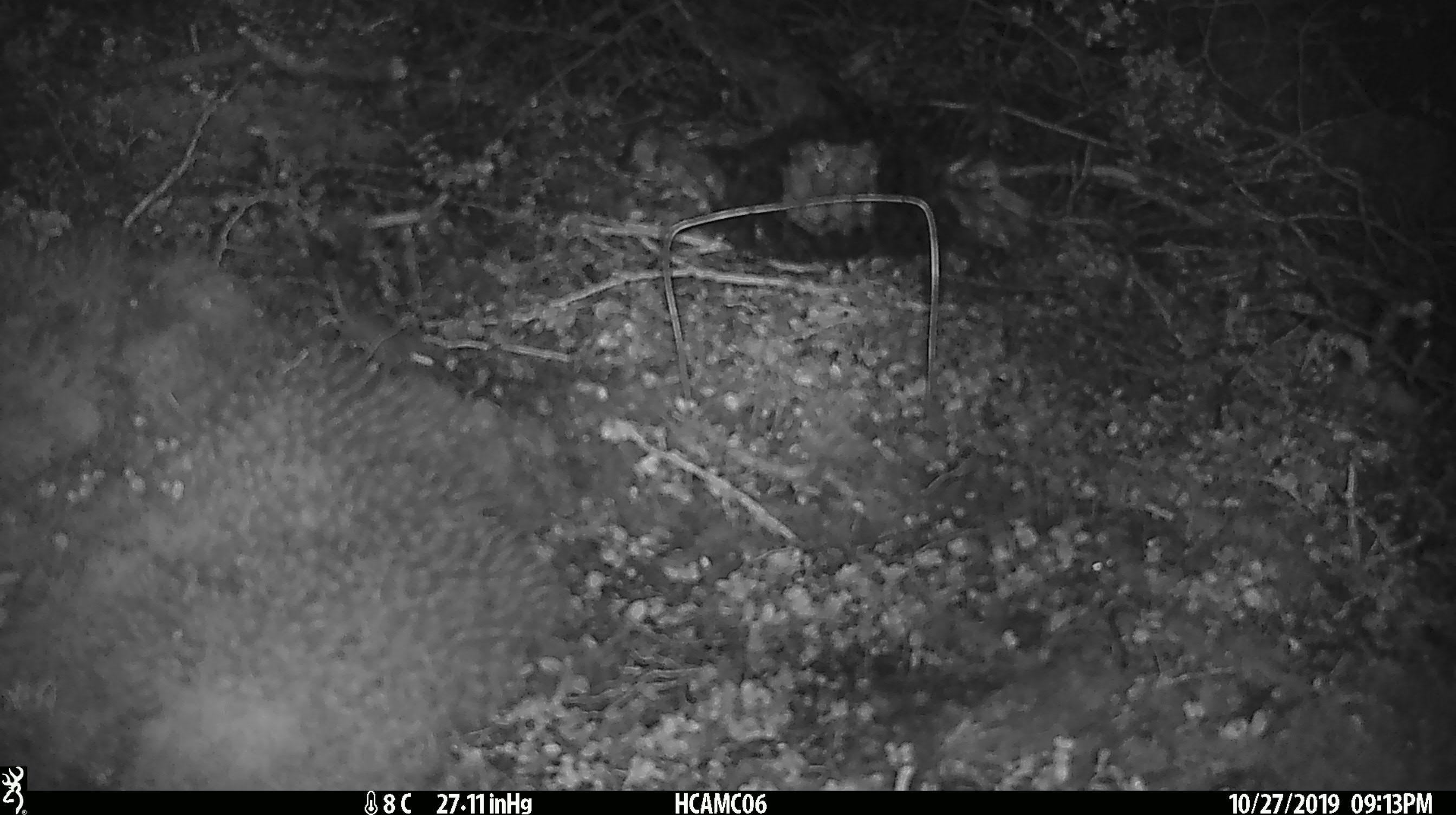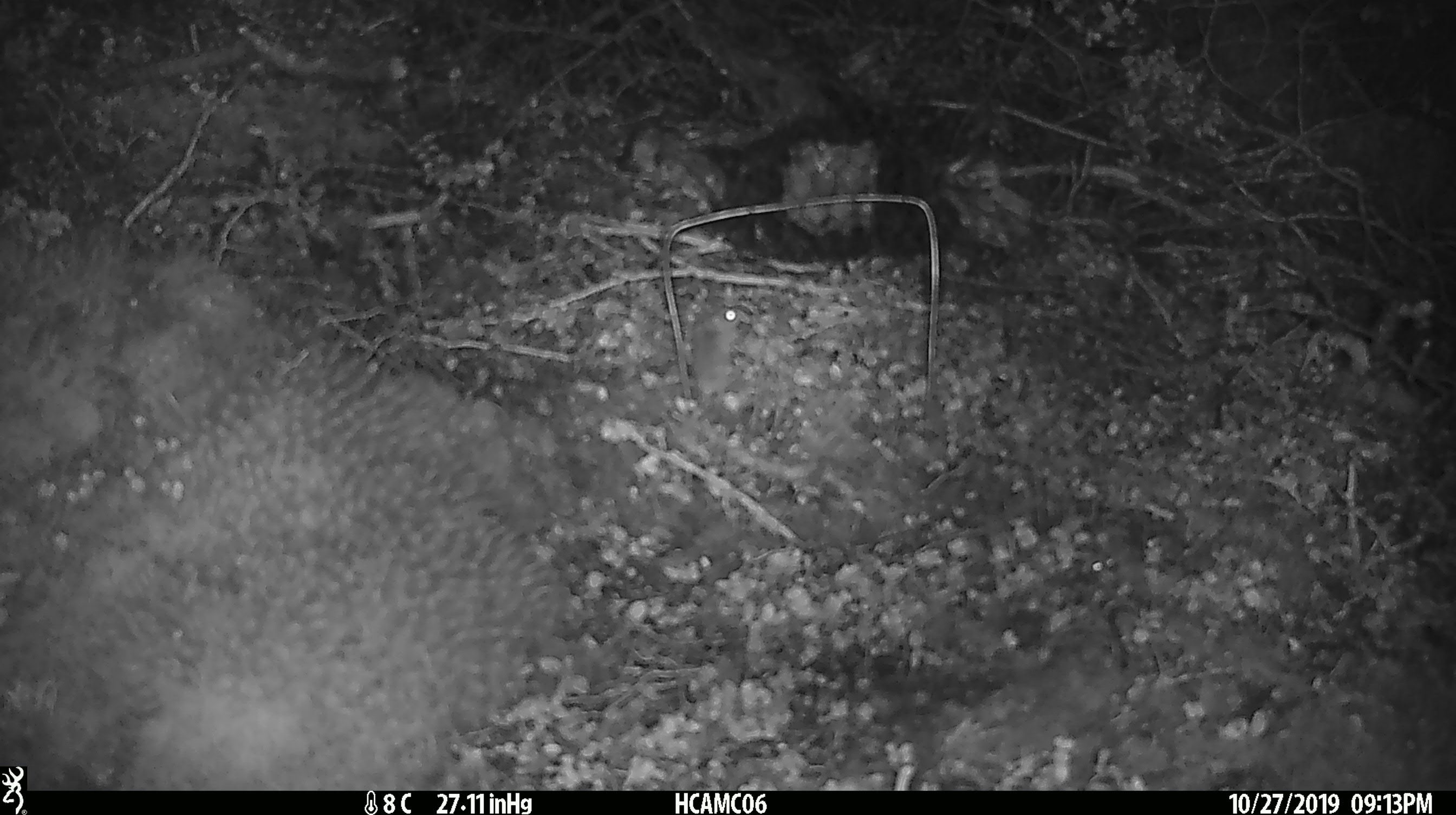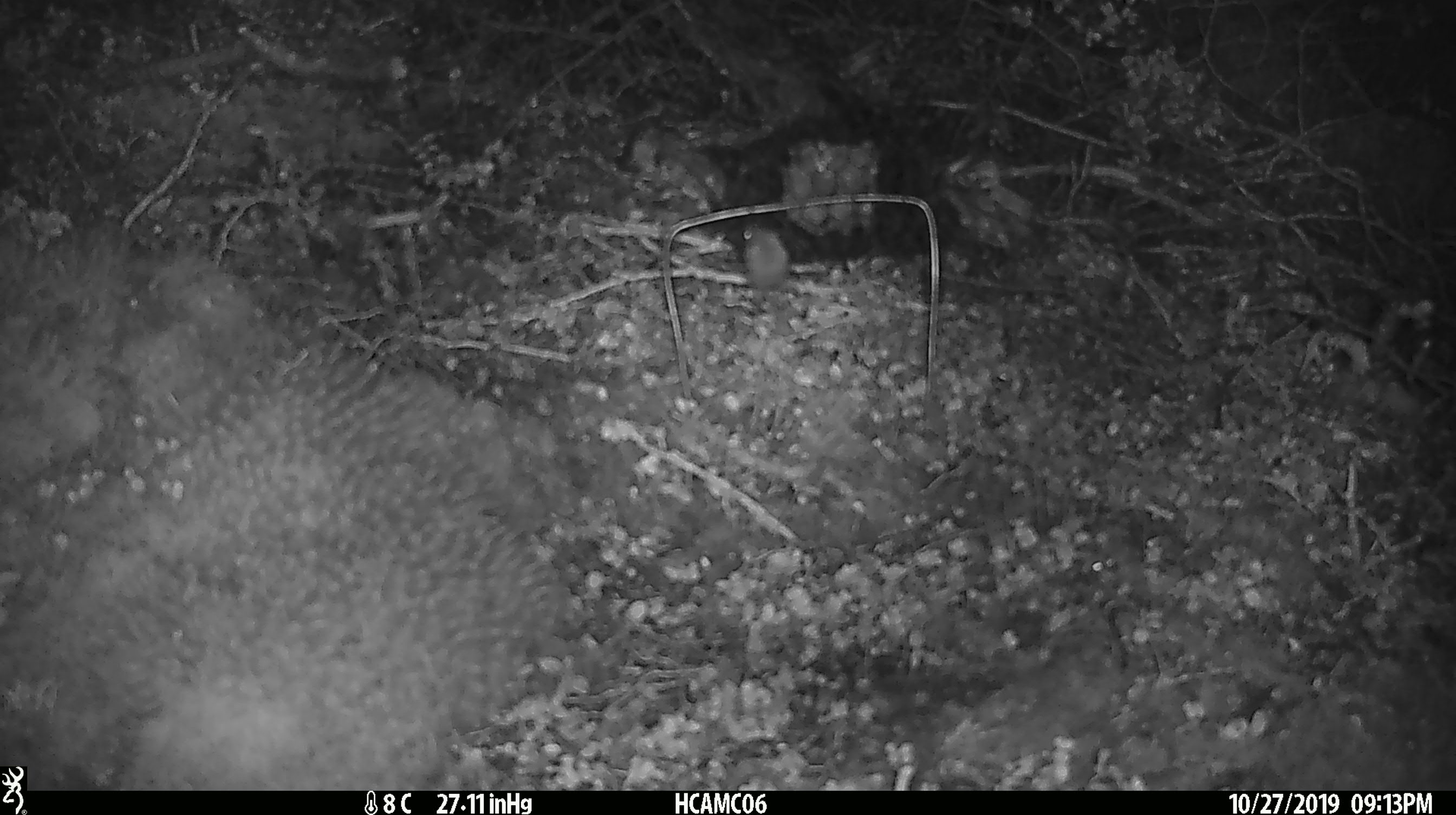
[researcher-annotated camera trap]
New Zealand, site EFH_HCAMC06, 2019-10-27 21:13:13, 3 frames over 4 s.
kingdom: Animalia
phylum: Chordata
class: Mammalia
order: Rodentia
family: Muridae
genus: Mus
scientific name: Mus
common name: mouse